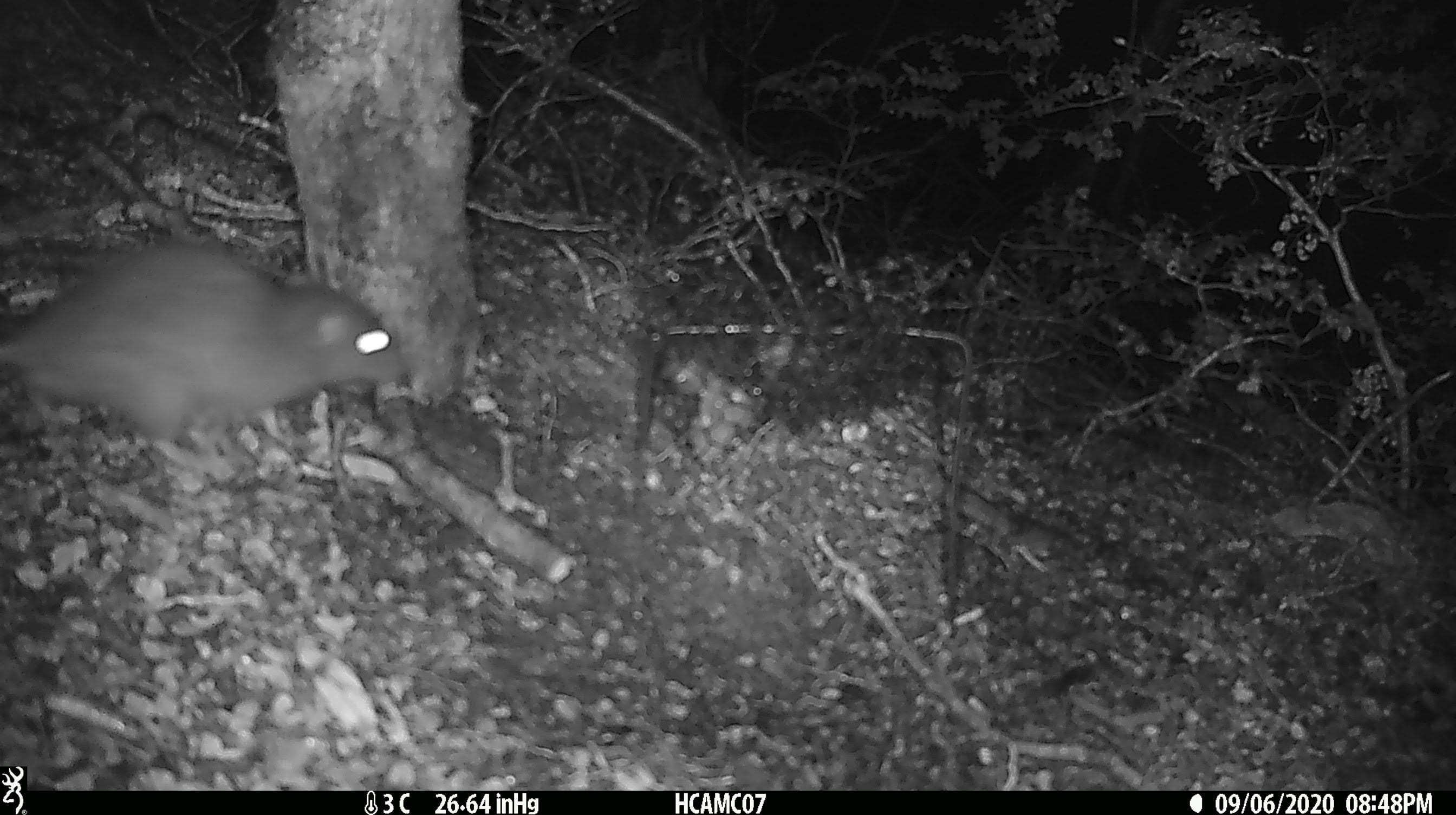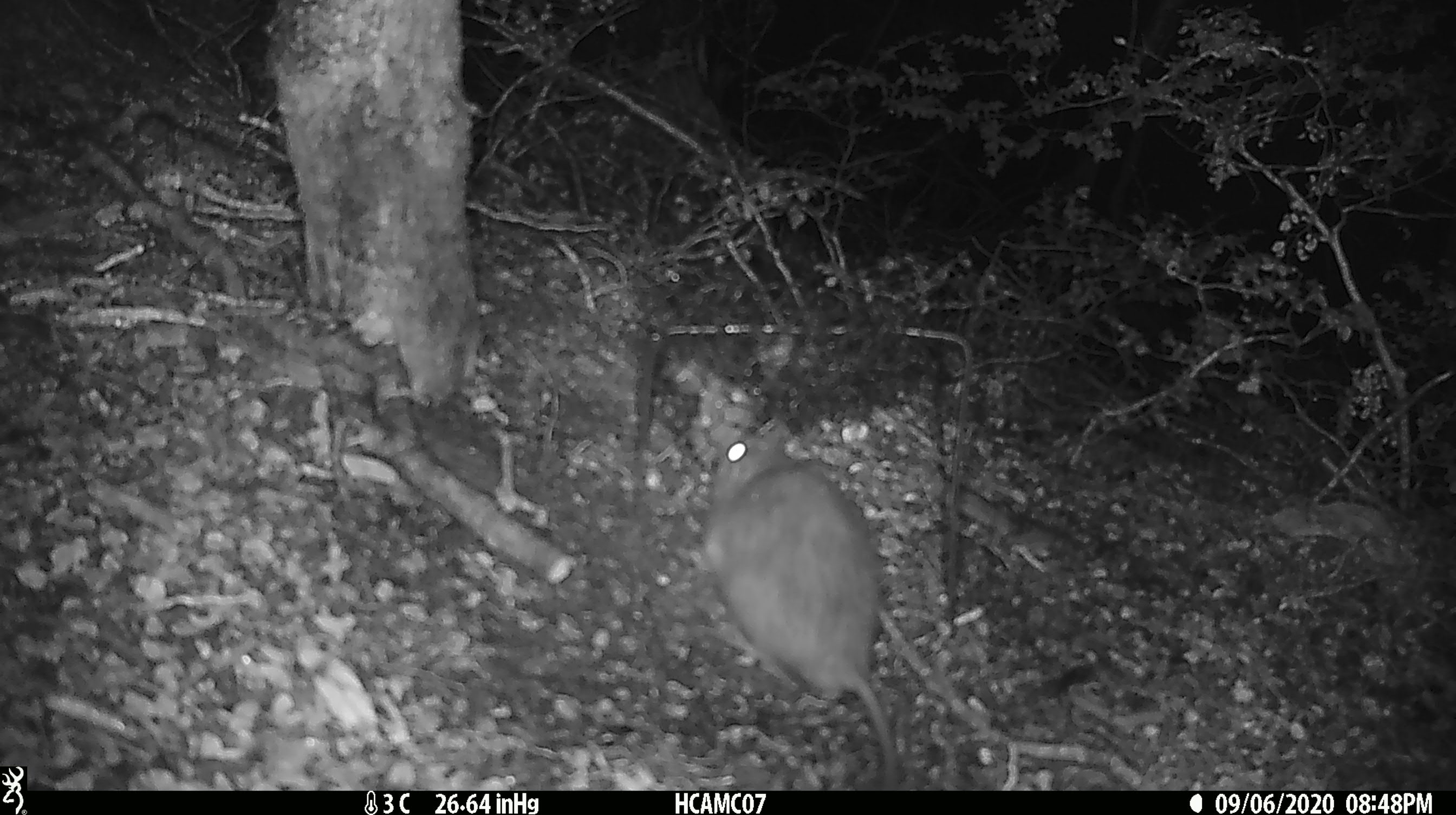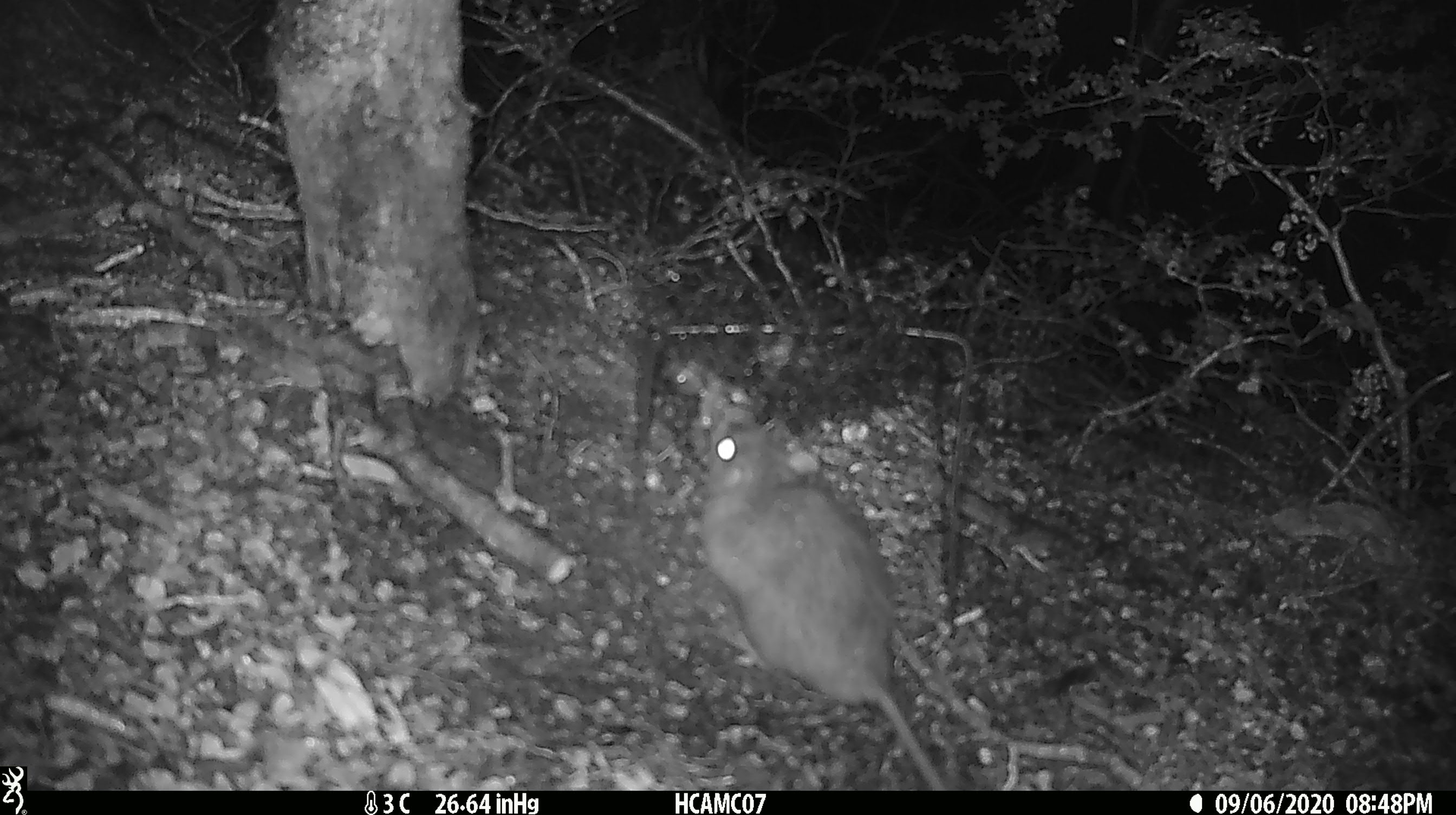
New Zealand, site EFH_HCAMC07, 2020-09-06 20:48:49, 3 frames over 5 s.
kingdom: Animalia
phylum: Chordata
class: Mammalia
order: Rodentia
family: Muridae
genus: Rattus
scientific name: Rattus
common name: rat